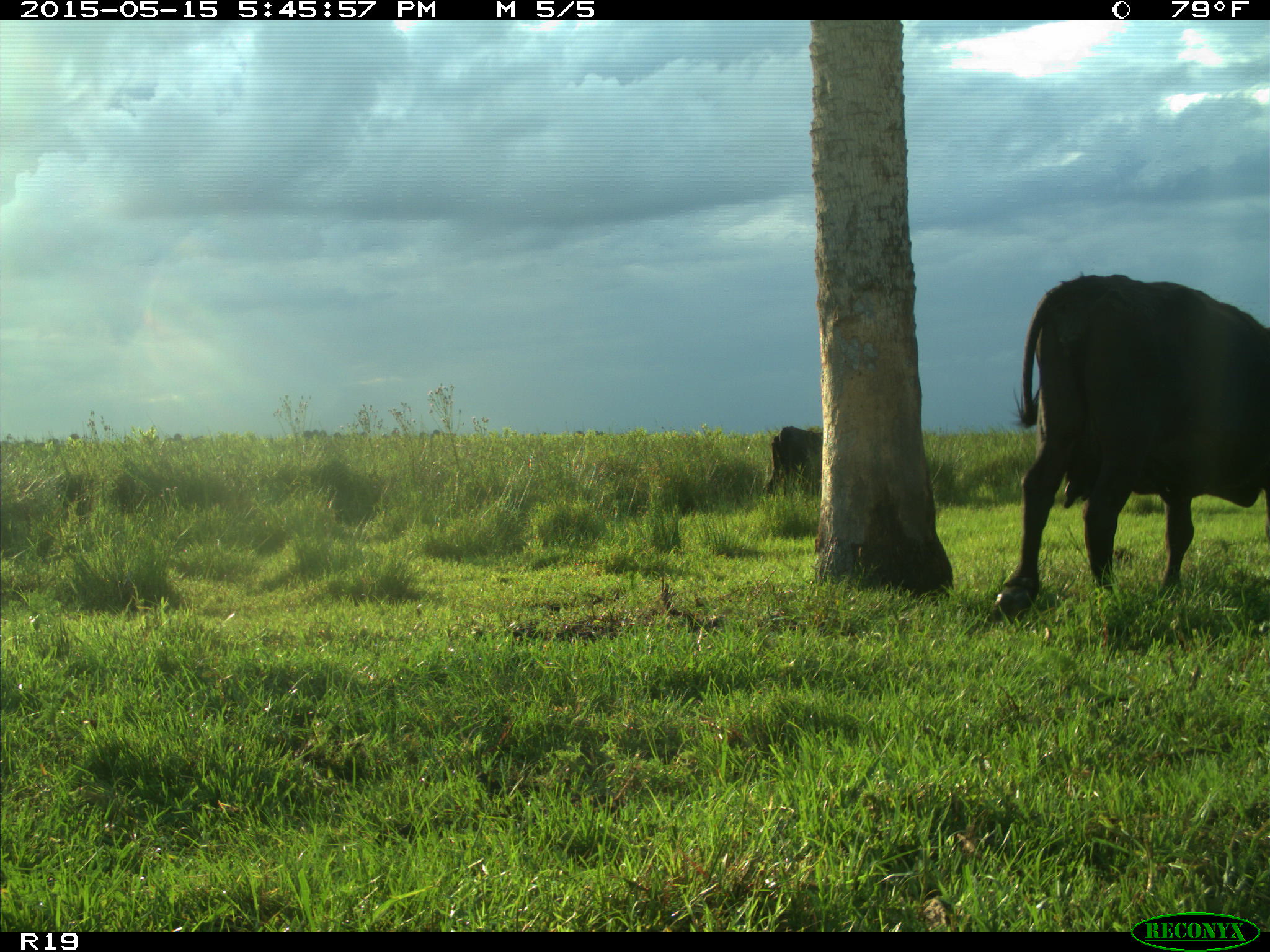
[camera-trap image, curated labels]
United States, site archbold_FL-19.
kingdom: Animalia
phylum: Chordata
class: Mammalia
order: Artiodactyla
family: Bovidae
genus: Bos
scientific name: Bos taurus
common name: domestic cow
Bos taurus (domestic cow).